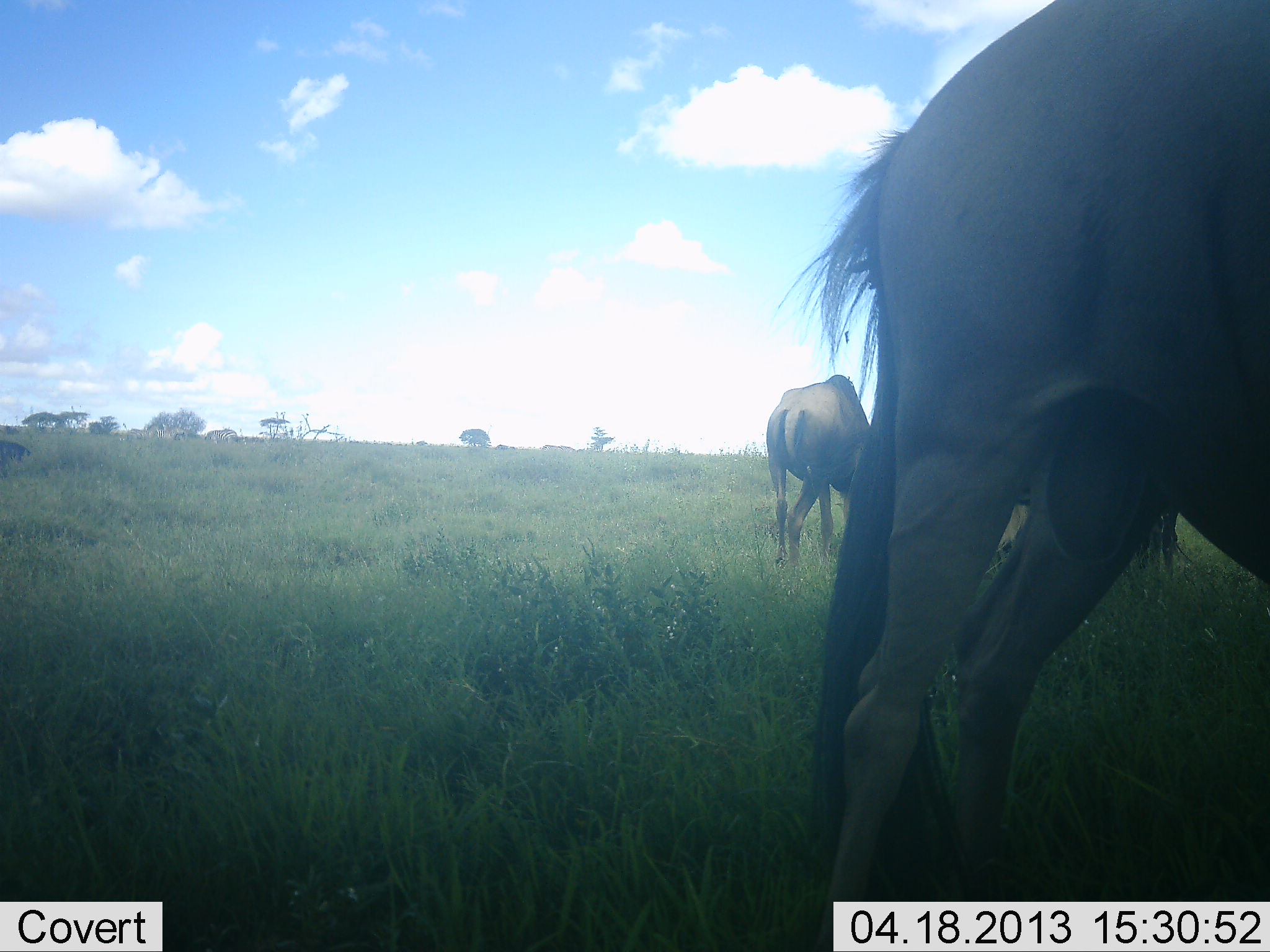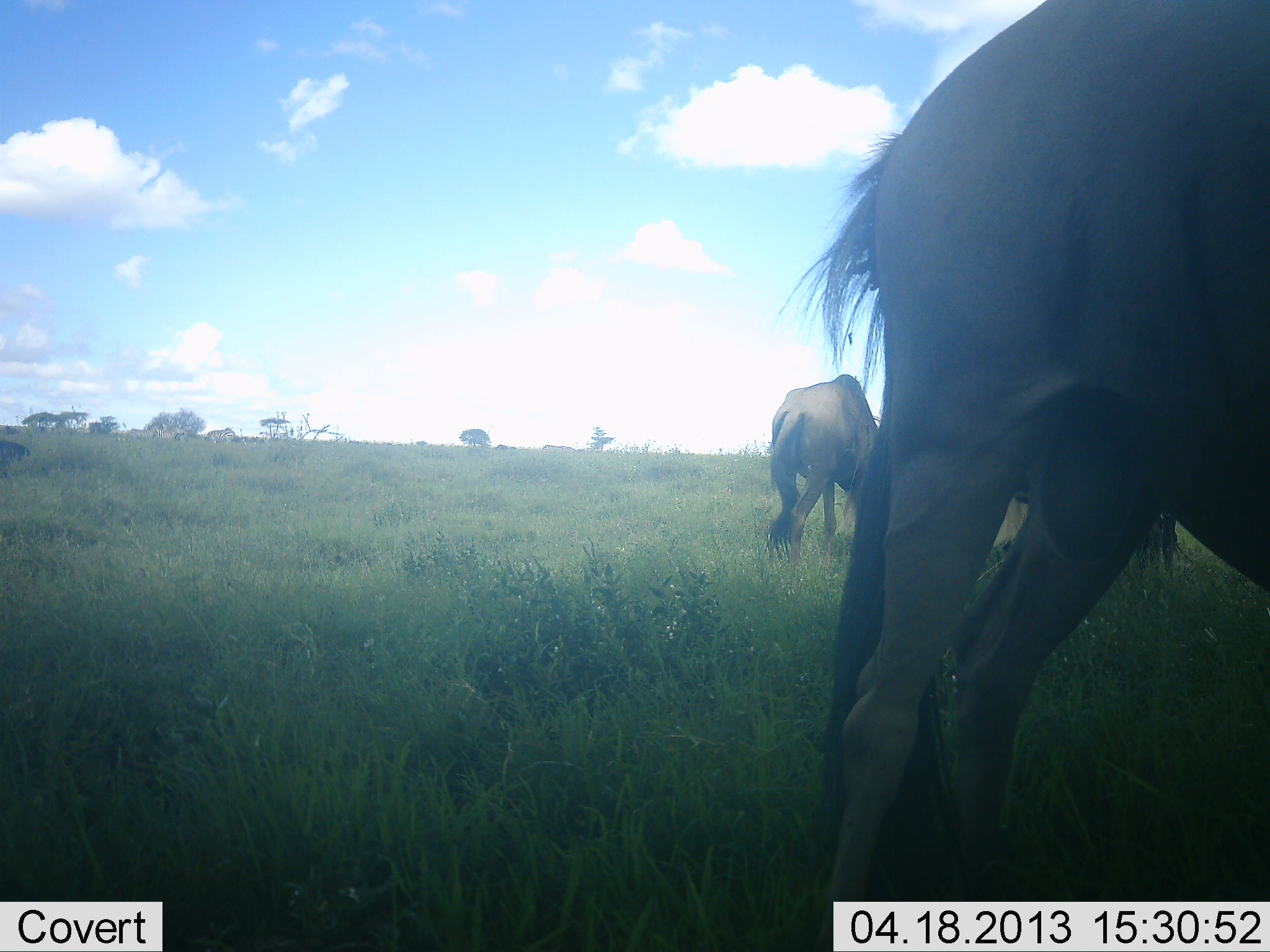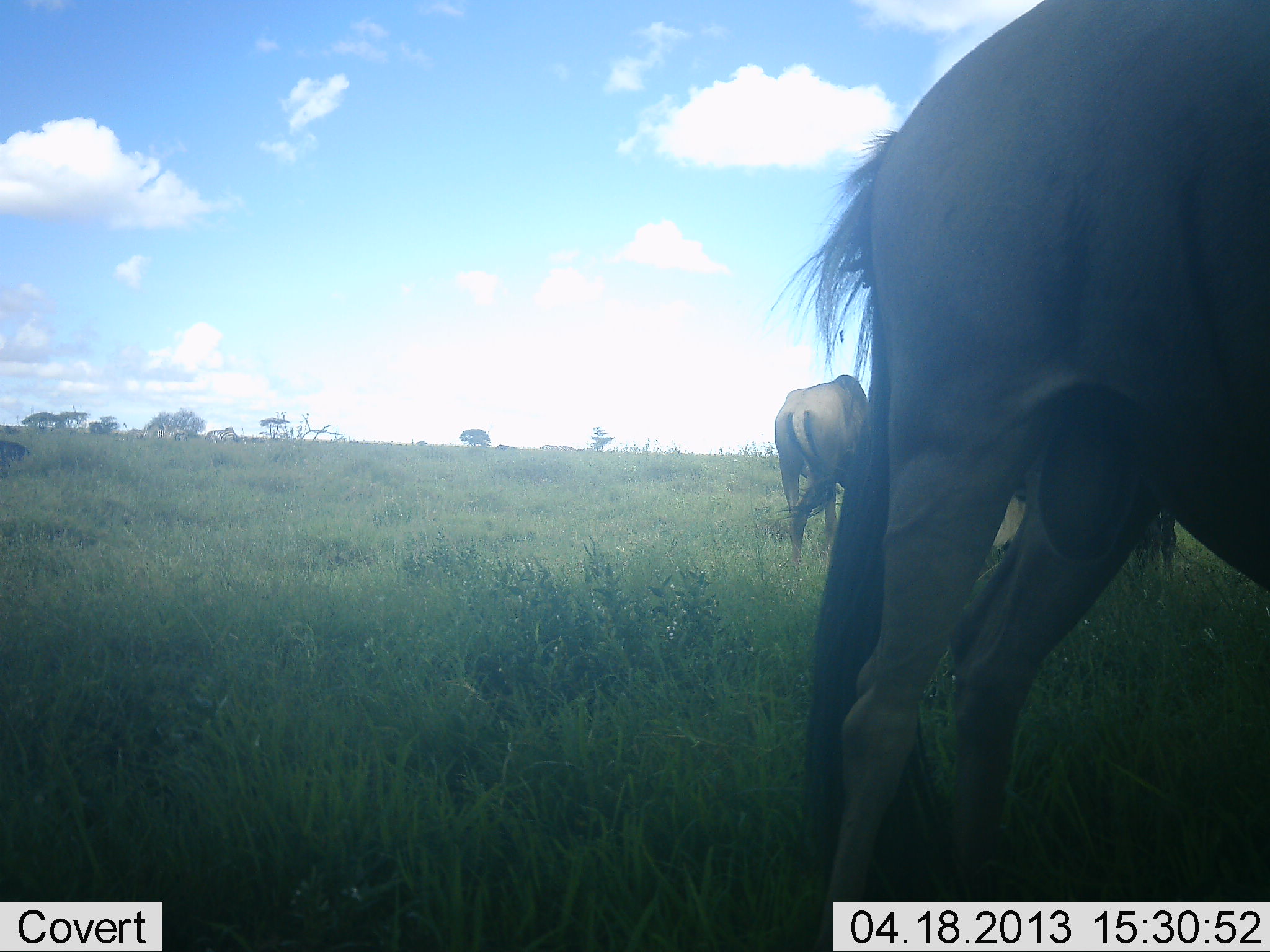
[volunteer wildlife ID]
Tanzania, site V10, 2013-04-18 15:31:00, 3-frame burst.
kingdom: Animalia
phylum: Chordata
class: Mammalia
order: Artiodactyla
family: Bovidae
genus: Connochaetes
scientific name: Connochaetes taurinus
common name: blue wildebeest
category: wildebeest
Wildebeest (blue wildebeest) (Connochaetes taurinus), count 3. Behavior (volunteer vote fractions): standing 30%, resting 0%, moving 10%, interacting 0%. Young present (vote fraction): 0%. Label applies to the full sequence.